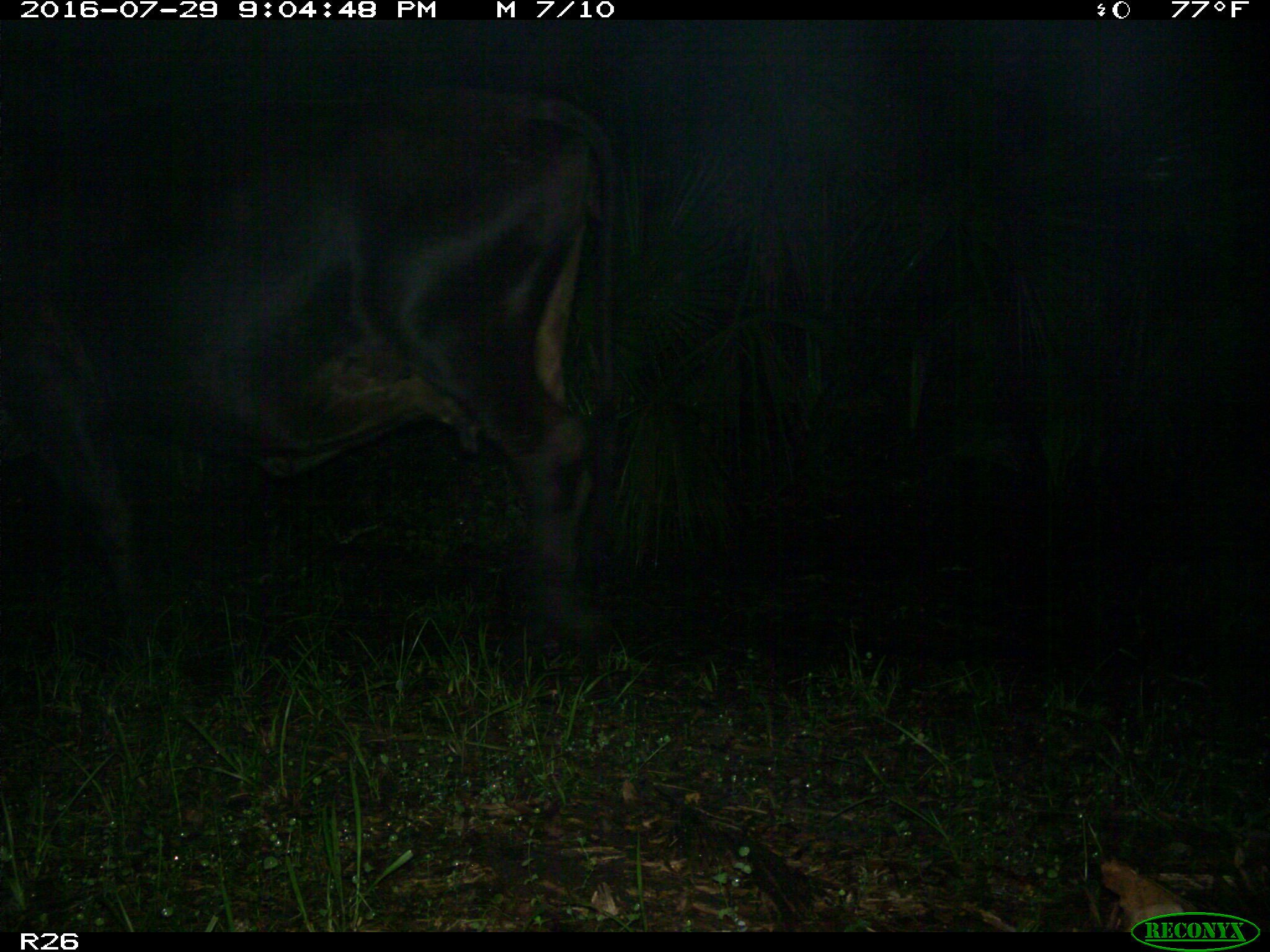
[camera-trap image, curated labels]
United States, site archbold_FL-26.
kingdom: Animalia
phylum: Chordata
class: Mammalia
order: Artiodactyla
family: Bovidae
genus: Bos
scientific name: Bos taurus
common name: domestic cow